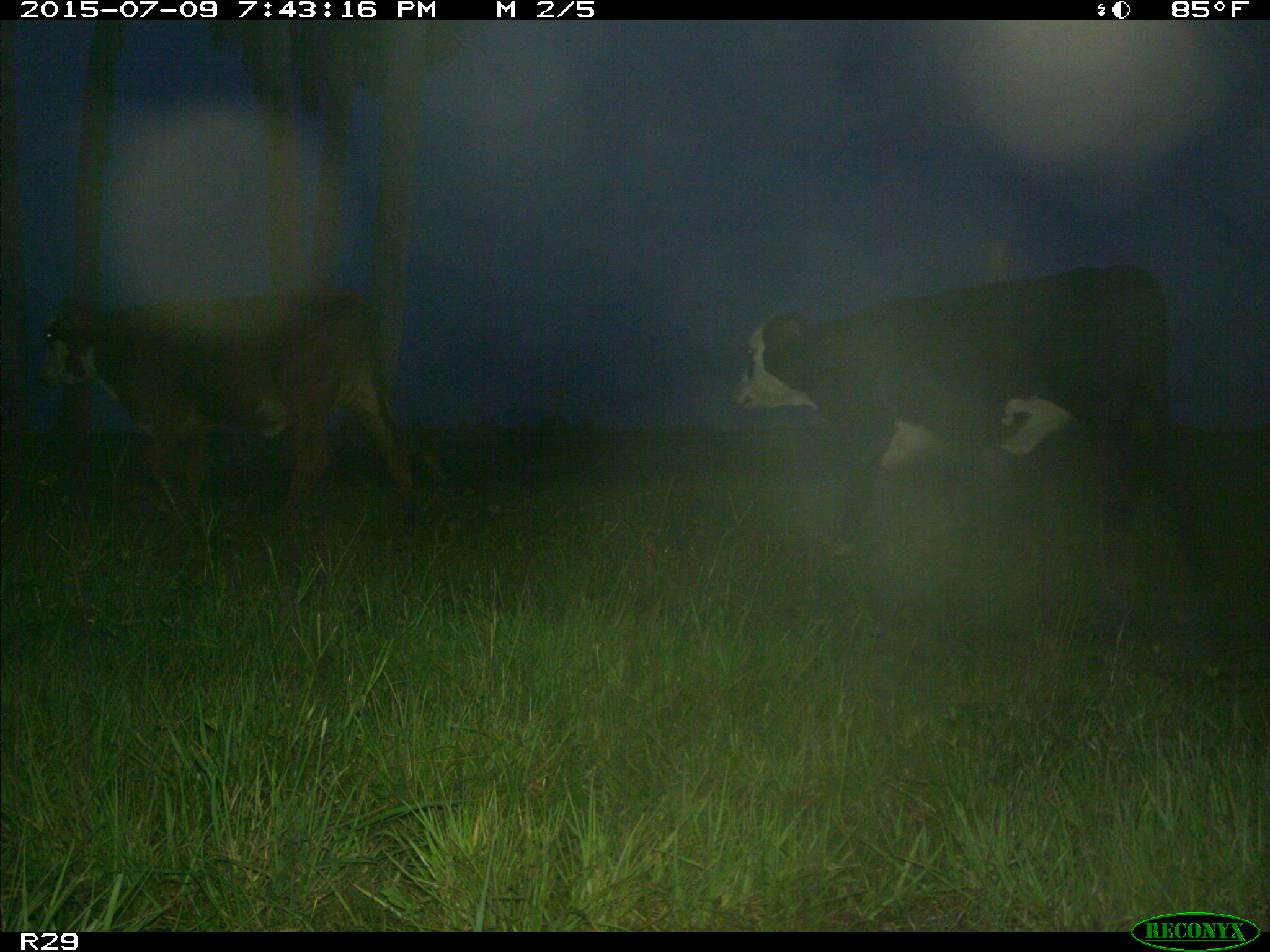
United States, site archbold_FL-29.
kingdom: Animalia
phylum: Chordata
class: Mammalia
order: Artiodactyla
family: Bovidae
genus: Bos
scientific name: Bos taurus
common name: domestic cow